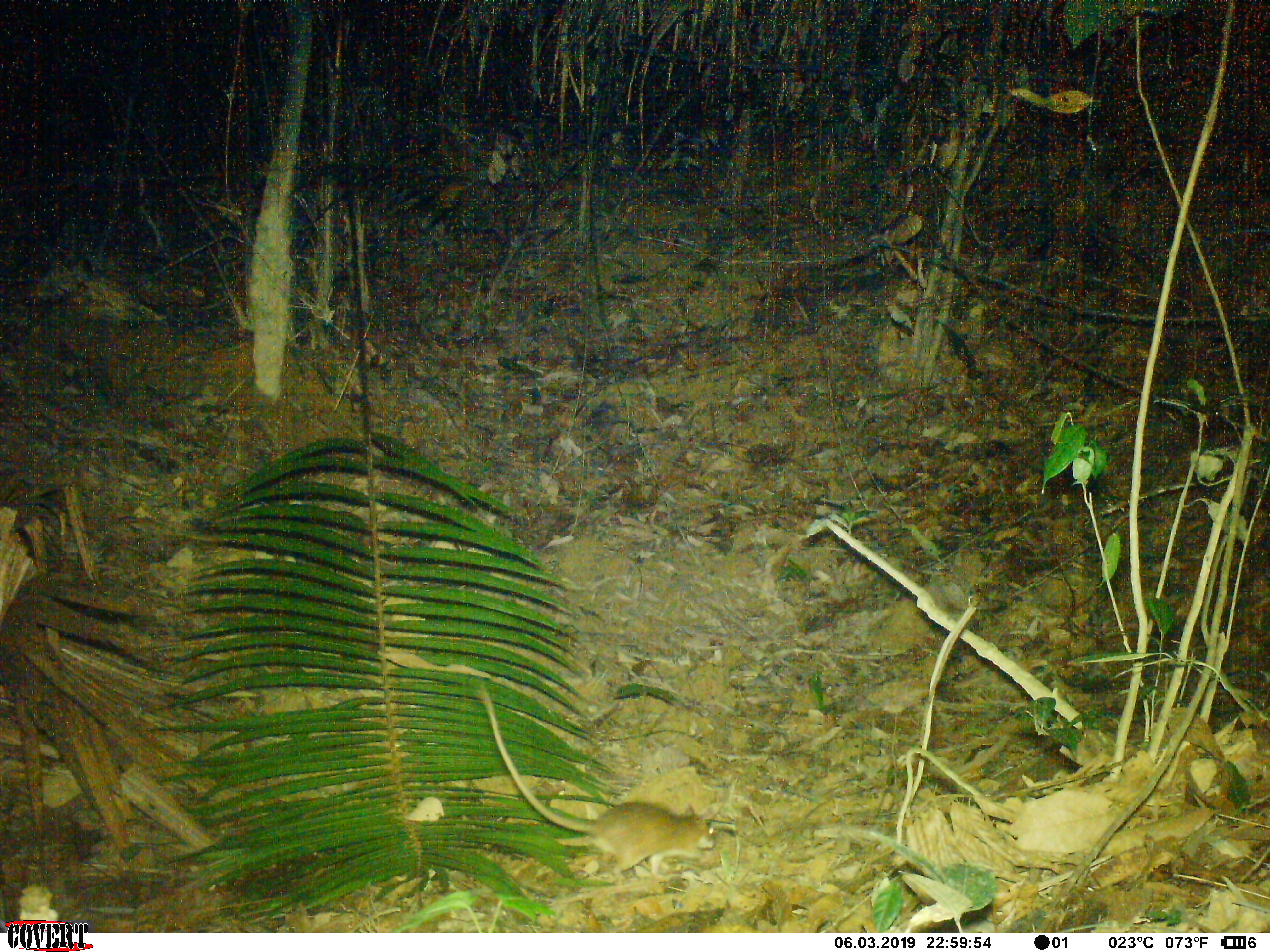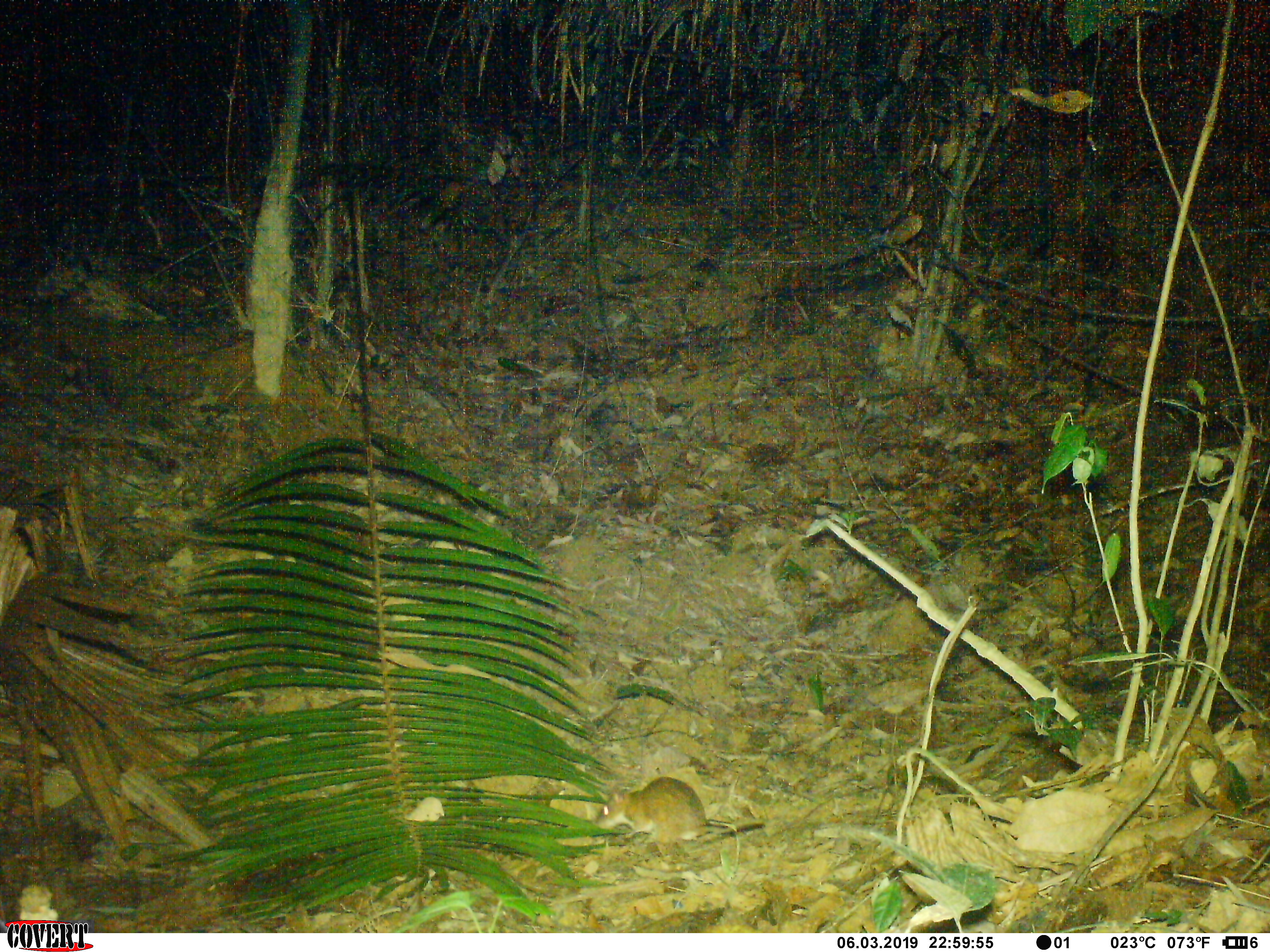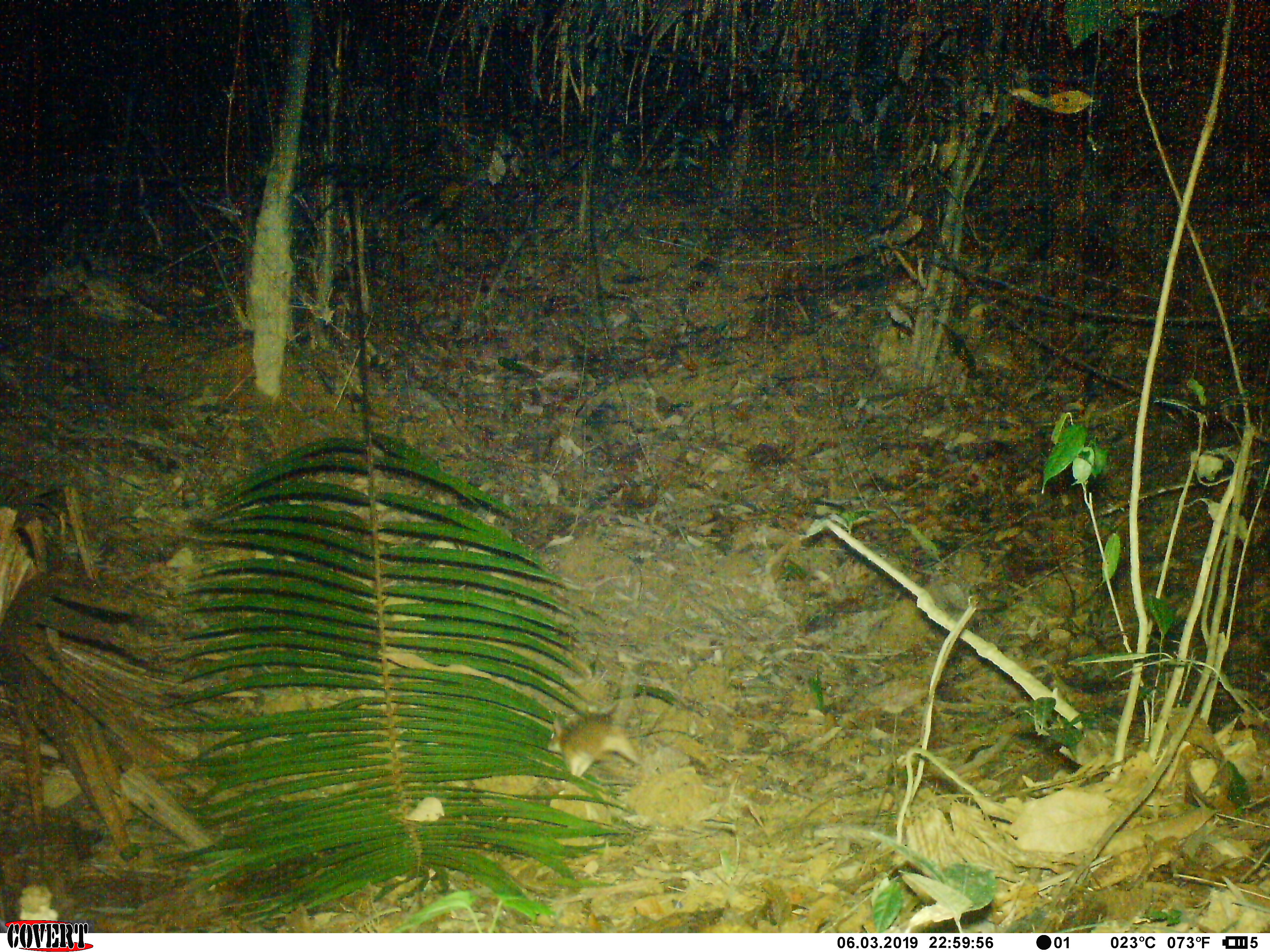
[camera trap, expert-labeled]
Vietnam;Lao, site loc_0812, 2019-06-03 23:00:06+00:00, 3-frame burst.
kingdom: Animalia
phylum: Chordata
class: Mammalia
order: Rodentia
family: Muridae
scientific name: Muridae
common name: old-world mice and rats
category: unidentified murid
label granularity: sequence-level